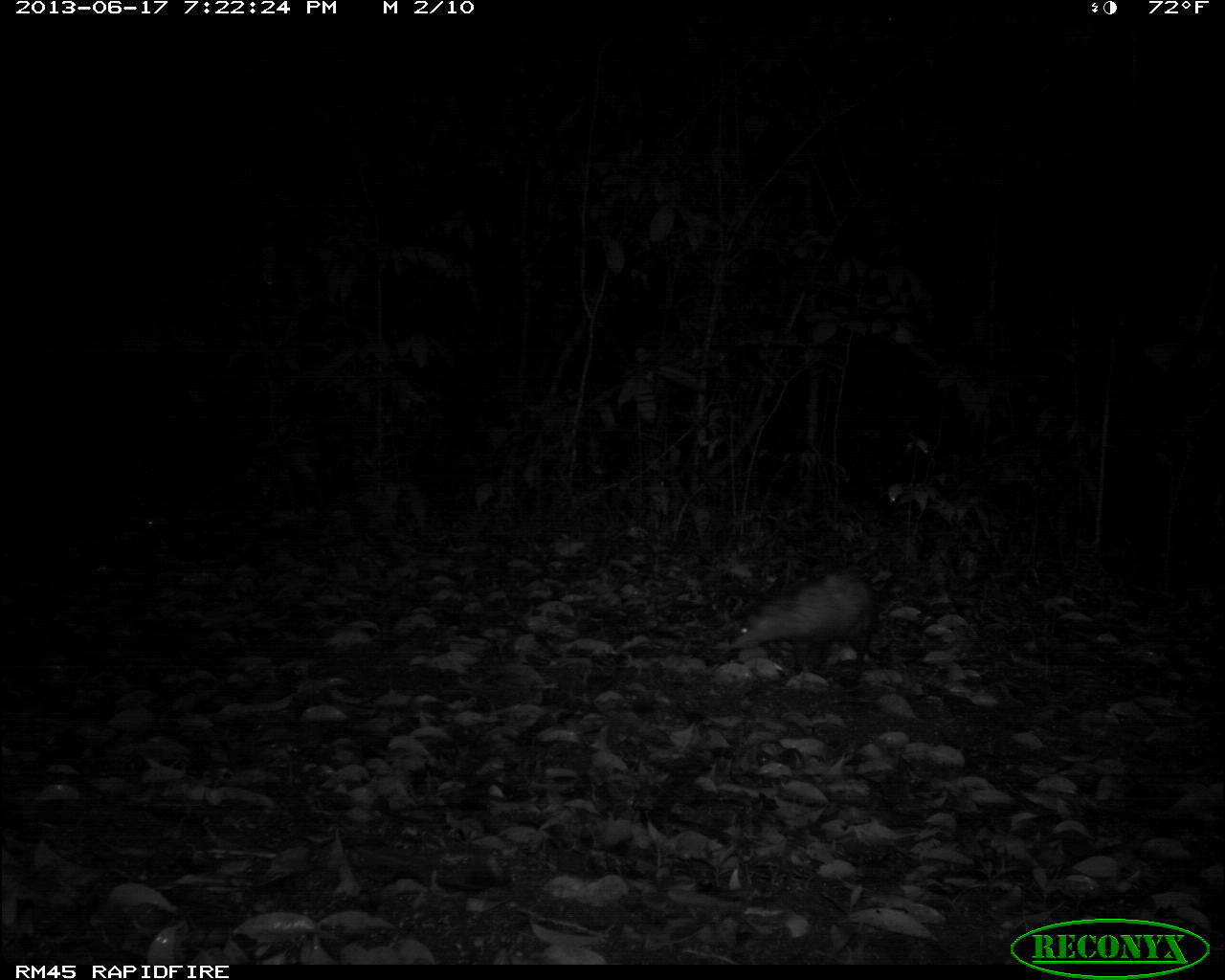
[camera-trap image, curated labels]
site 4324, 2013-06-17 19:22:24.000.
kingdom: Animalia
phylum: Chordata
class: Mammalia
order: Didelphimorphia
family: Didelphidae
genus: Didelphis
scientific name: Didelphis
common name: american opossums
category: didelphis sp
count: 1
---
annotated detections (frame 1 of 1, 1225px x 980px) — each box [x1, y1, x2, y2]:
didelphis sp: [729, 570, 875, 674]